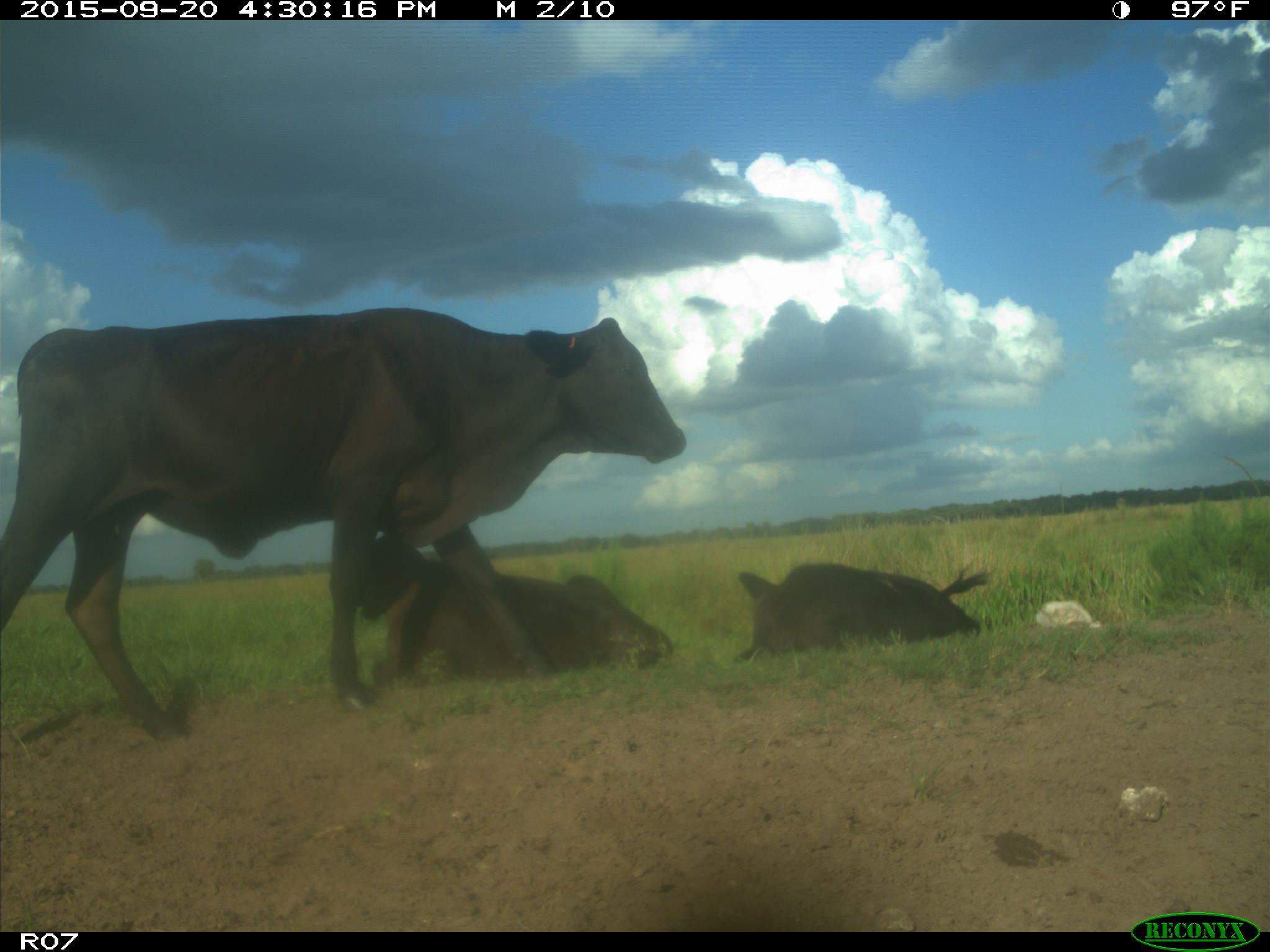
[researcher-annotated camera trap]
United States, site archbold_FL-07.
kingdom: Animalia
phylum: Chordata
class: Mammalia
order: Artiodactyla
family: Bovidae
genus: Bos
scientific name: Bos taurus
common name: domestic cow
Bos taurus (domestic cow).